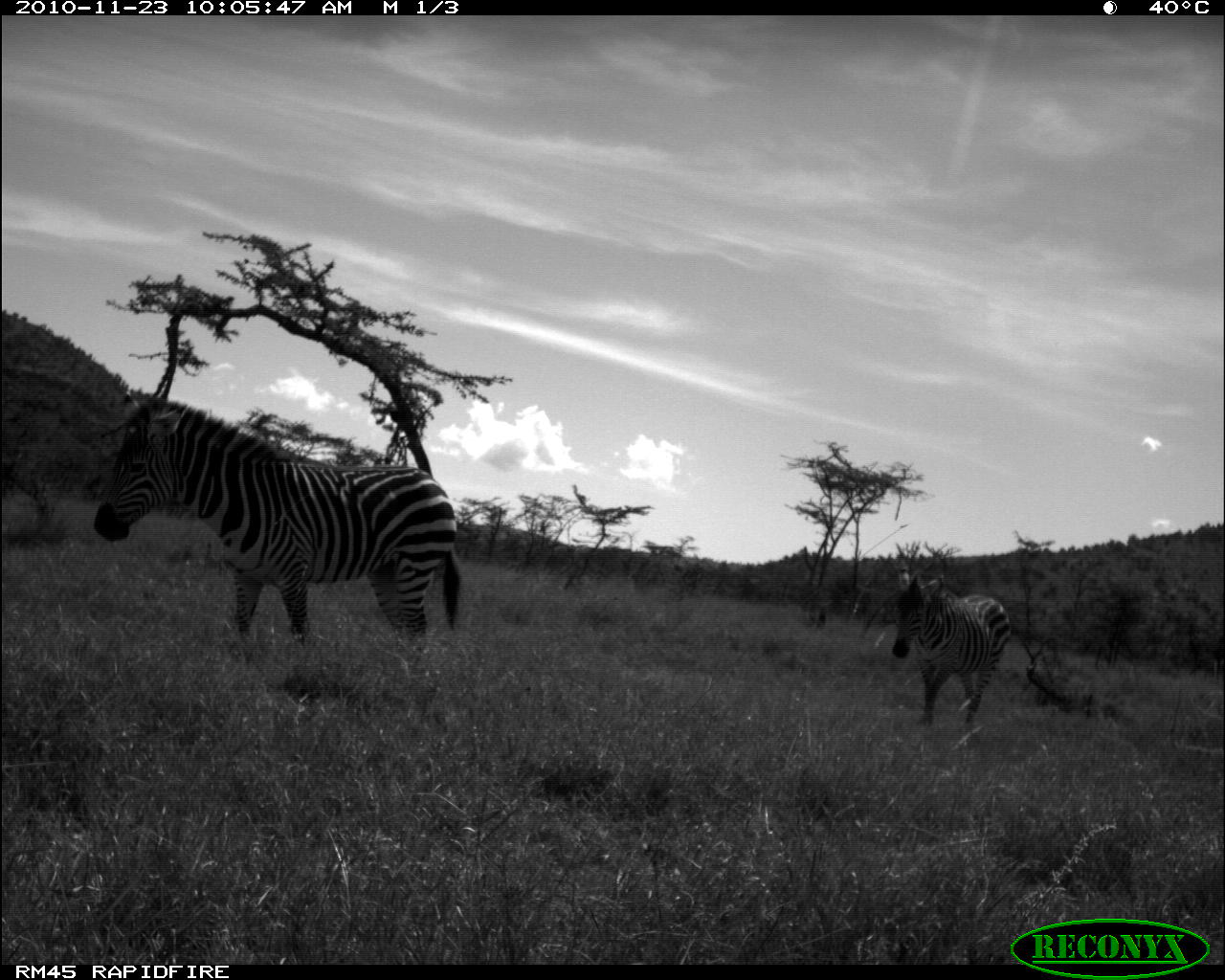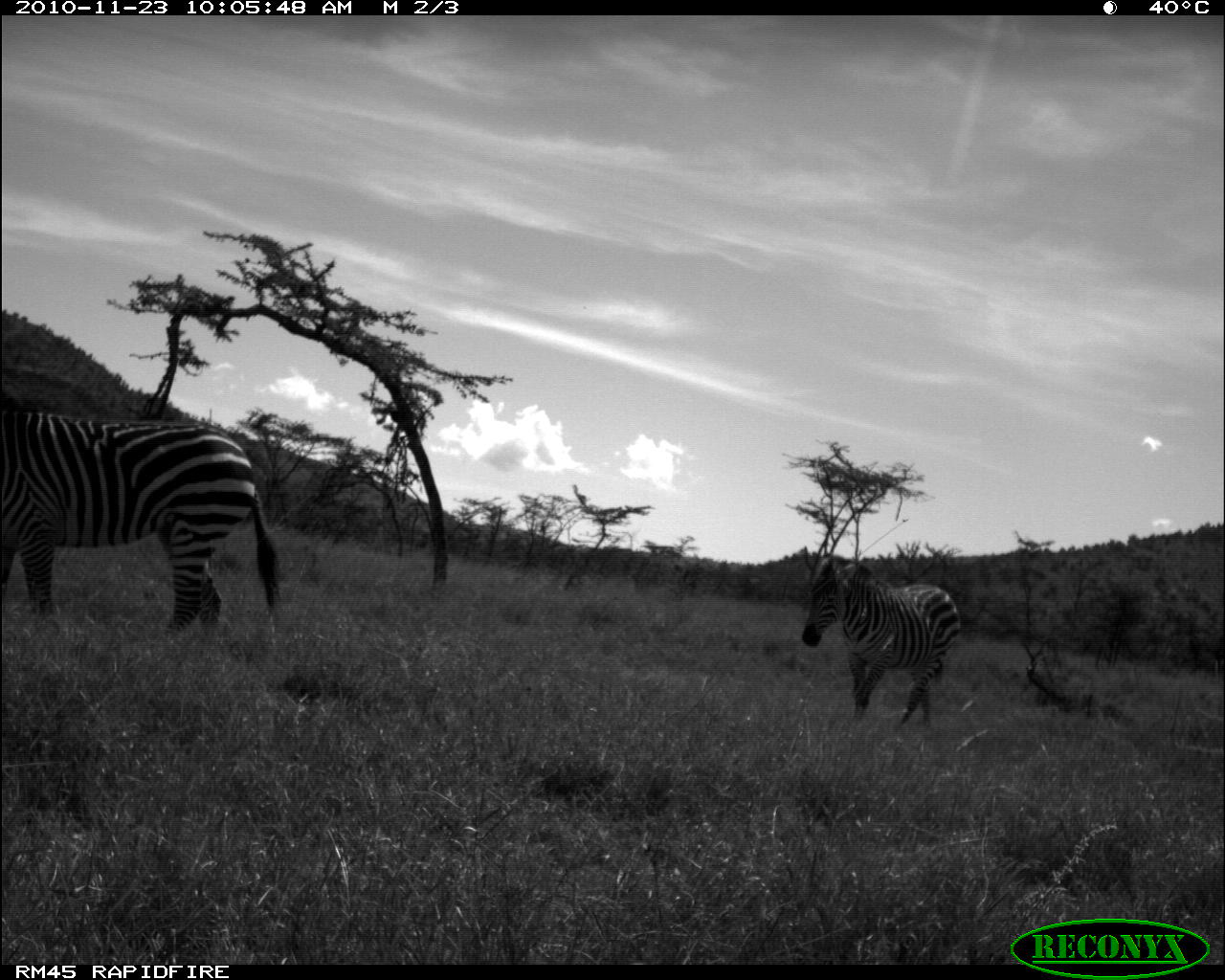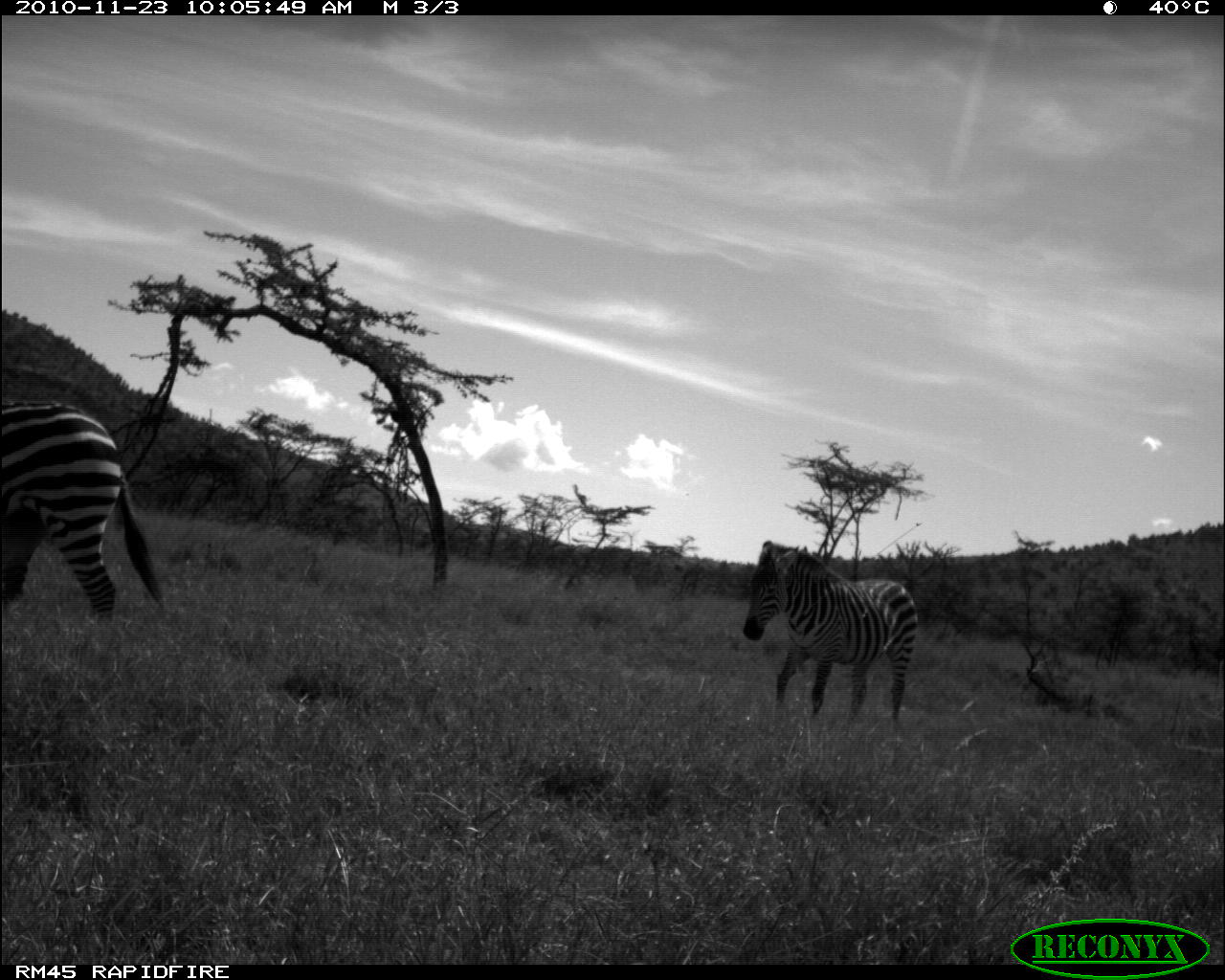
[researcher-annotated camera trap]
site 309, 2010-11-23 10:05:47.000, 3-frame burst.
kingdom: Animalia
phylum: Chordata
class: Mammalia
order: Perissodactyla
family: Equidae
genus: Equus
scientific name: Equus quagga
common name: plains zebra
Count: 2.